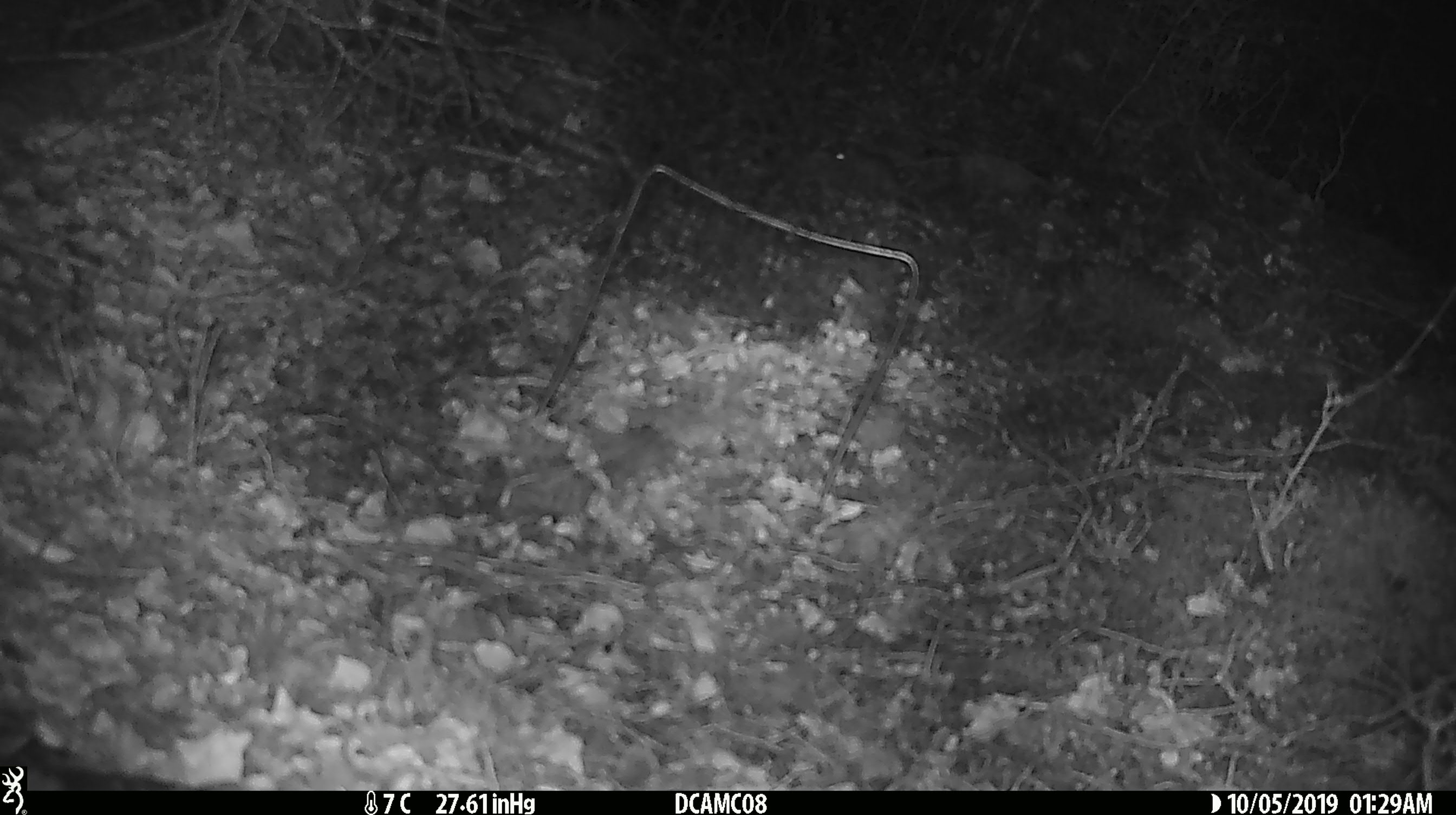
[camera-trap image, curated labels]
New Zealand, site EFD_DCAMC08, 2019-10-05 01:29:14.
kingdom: Animalia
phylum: Chordata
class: Mammalia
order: Rodentia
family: Muridae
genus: Mus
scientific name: Mus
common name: mouse